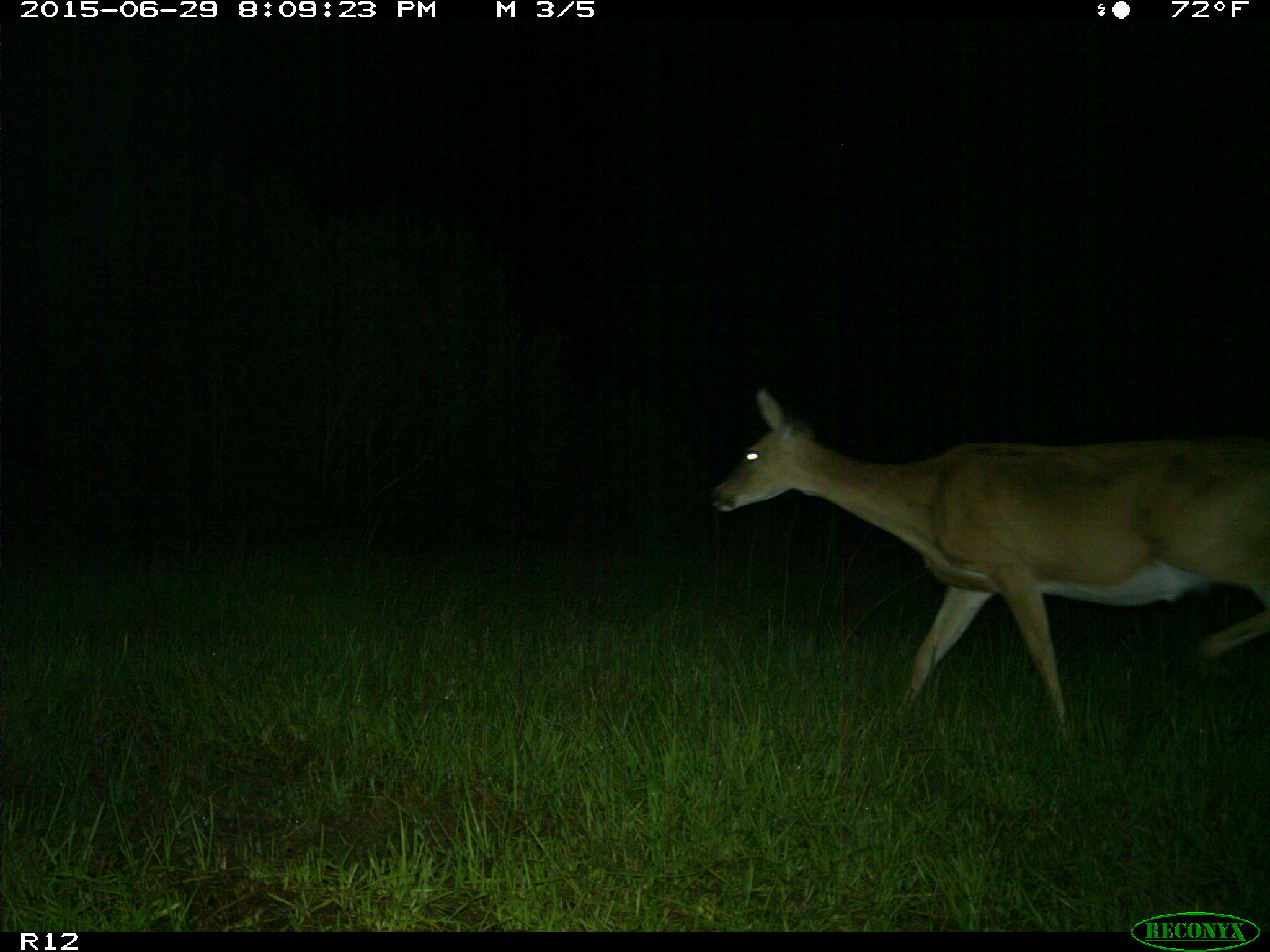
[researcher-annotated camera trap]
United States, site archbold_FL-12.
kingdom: Animalia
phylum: Chordata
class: Mammalia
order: Artiodactyla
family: Cervidae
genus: Odocoileus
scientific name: Odocoileus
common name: deer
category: unidentified deer